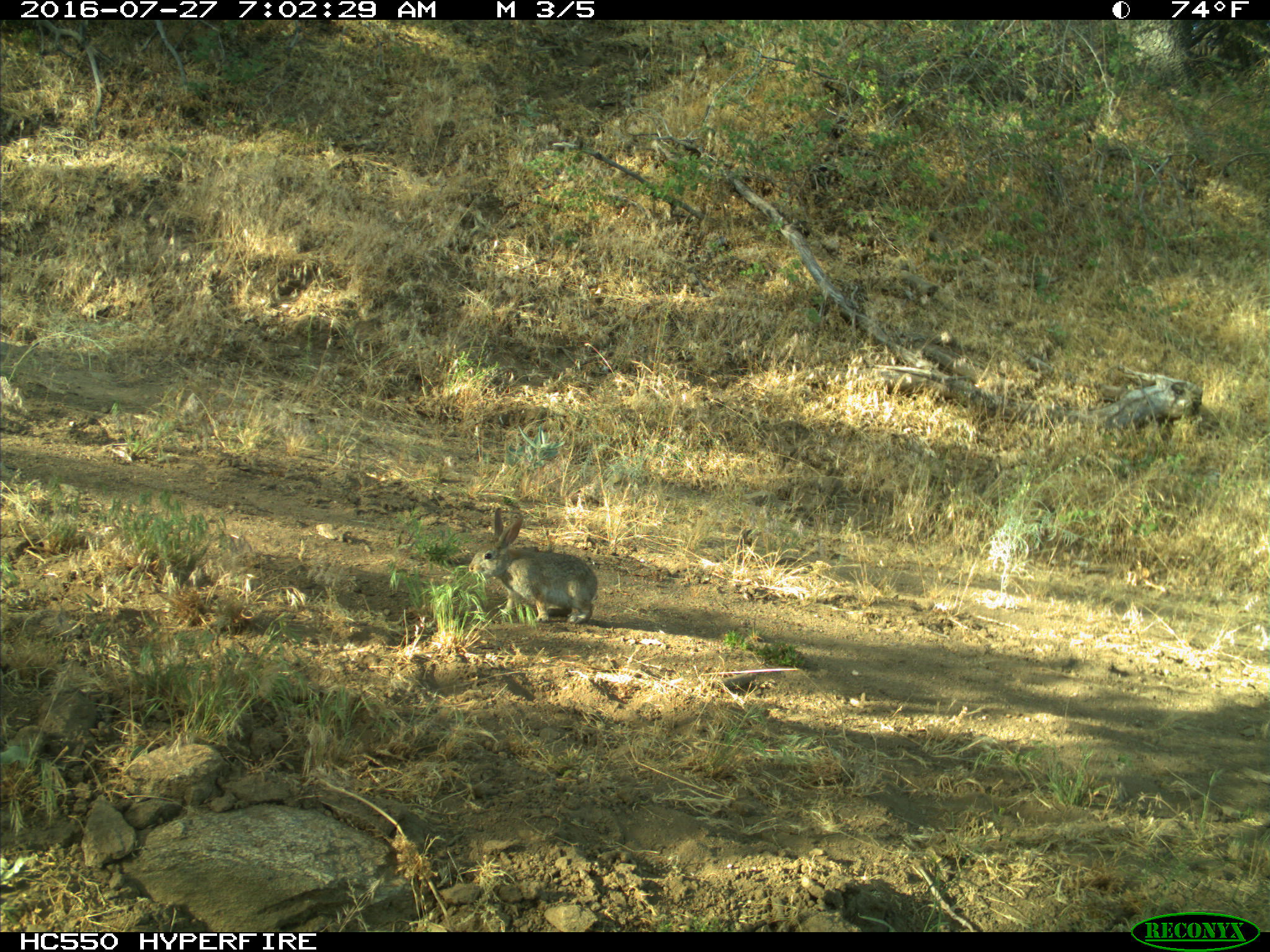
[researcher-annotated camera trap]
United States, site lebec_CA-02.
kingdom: Animalia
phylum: Chordata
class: Mammalia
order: Lagomorpha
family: Leporidae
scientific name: Leporidae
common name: rabbits and hares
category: unidentified rabbit